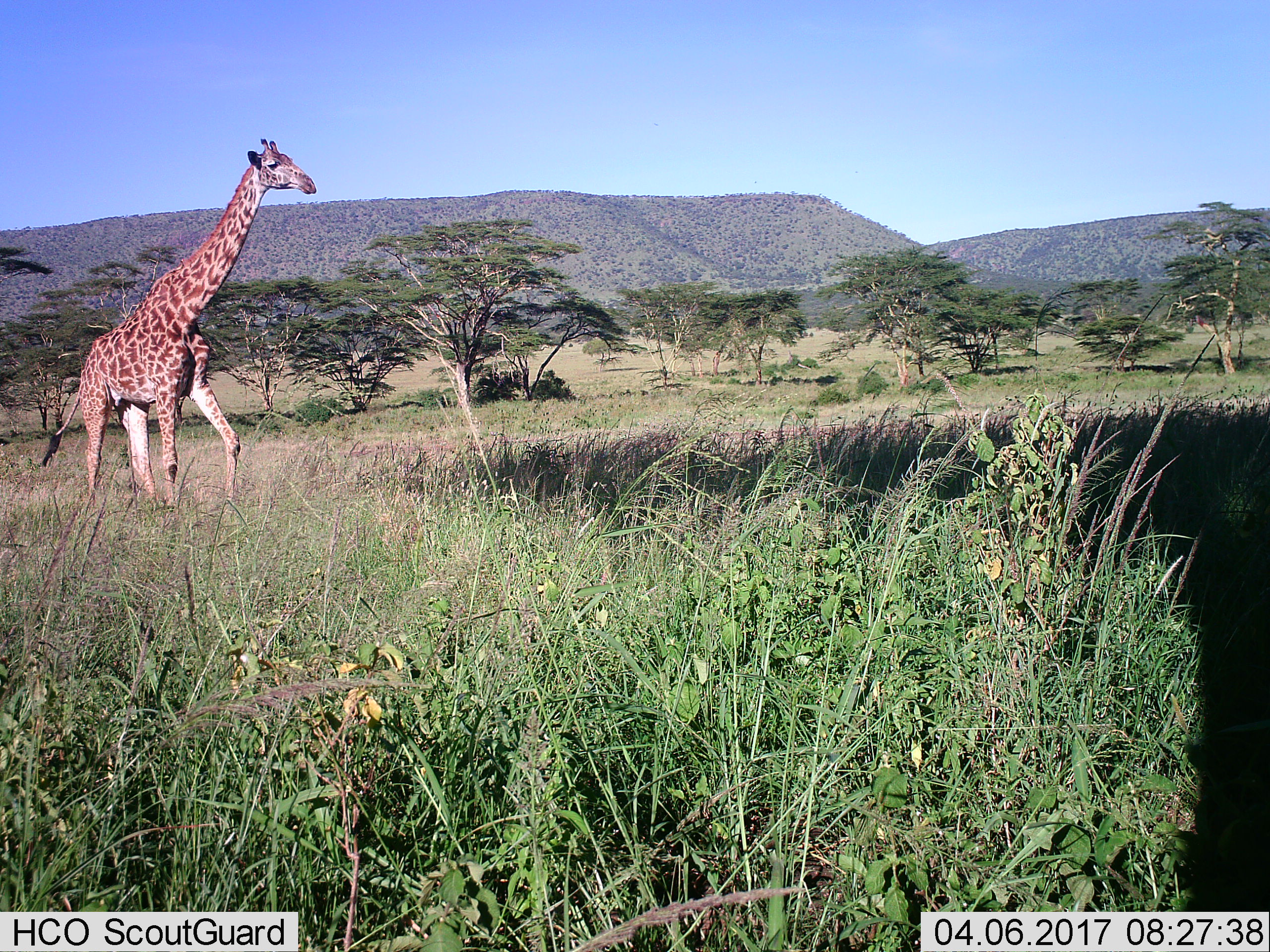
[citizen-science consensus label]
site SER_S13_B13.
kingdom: Animalia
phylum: Chordata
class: Mammalia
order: Artiodactyla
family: Giraffidae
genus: Giraffa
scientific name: Giraffa camelopardalis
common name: giraffe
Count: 1.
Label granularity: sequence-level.